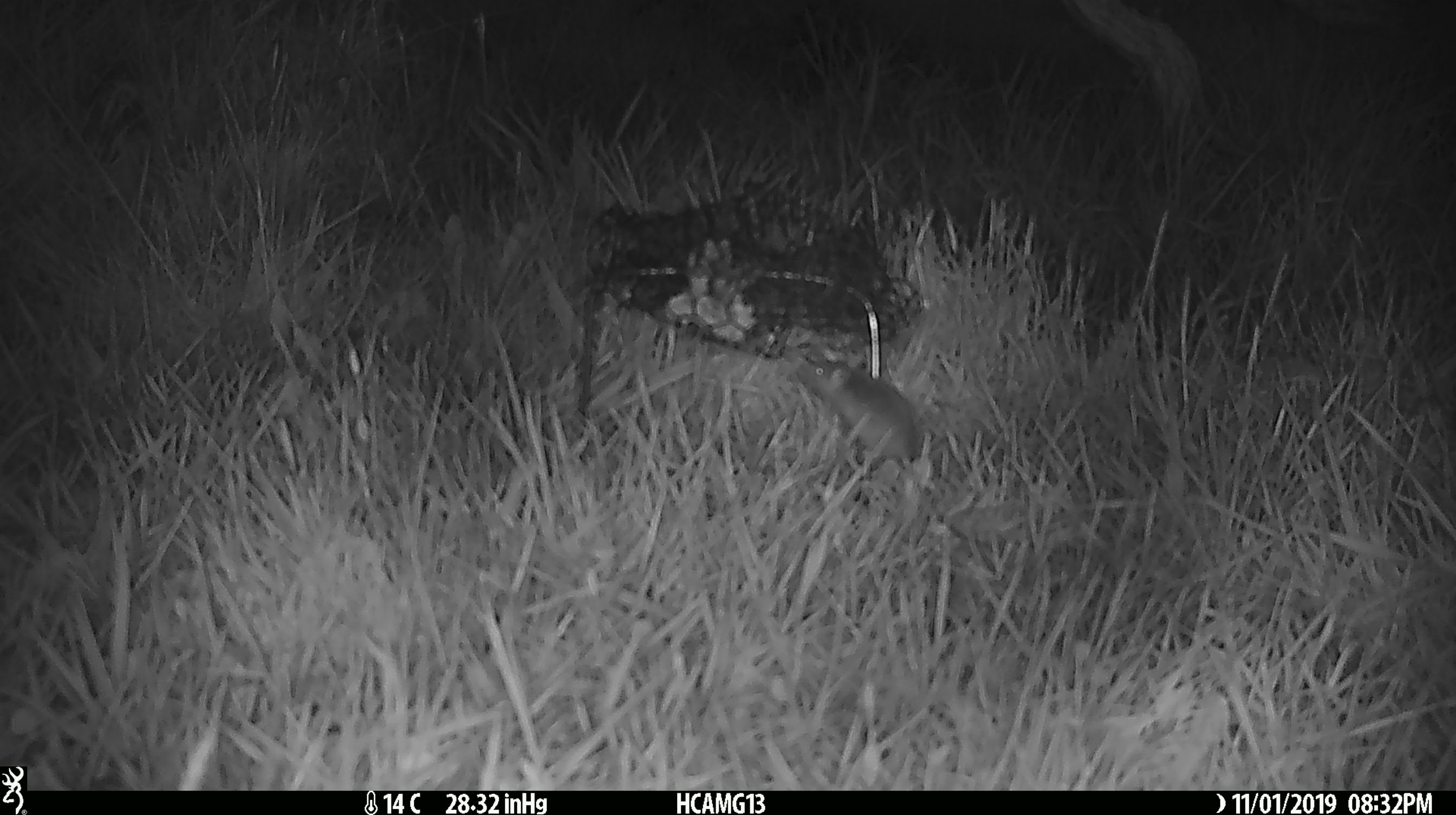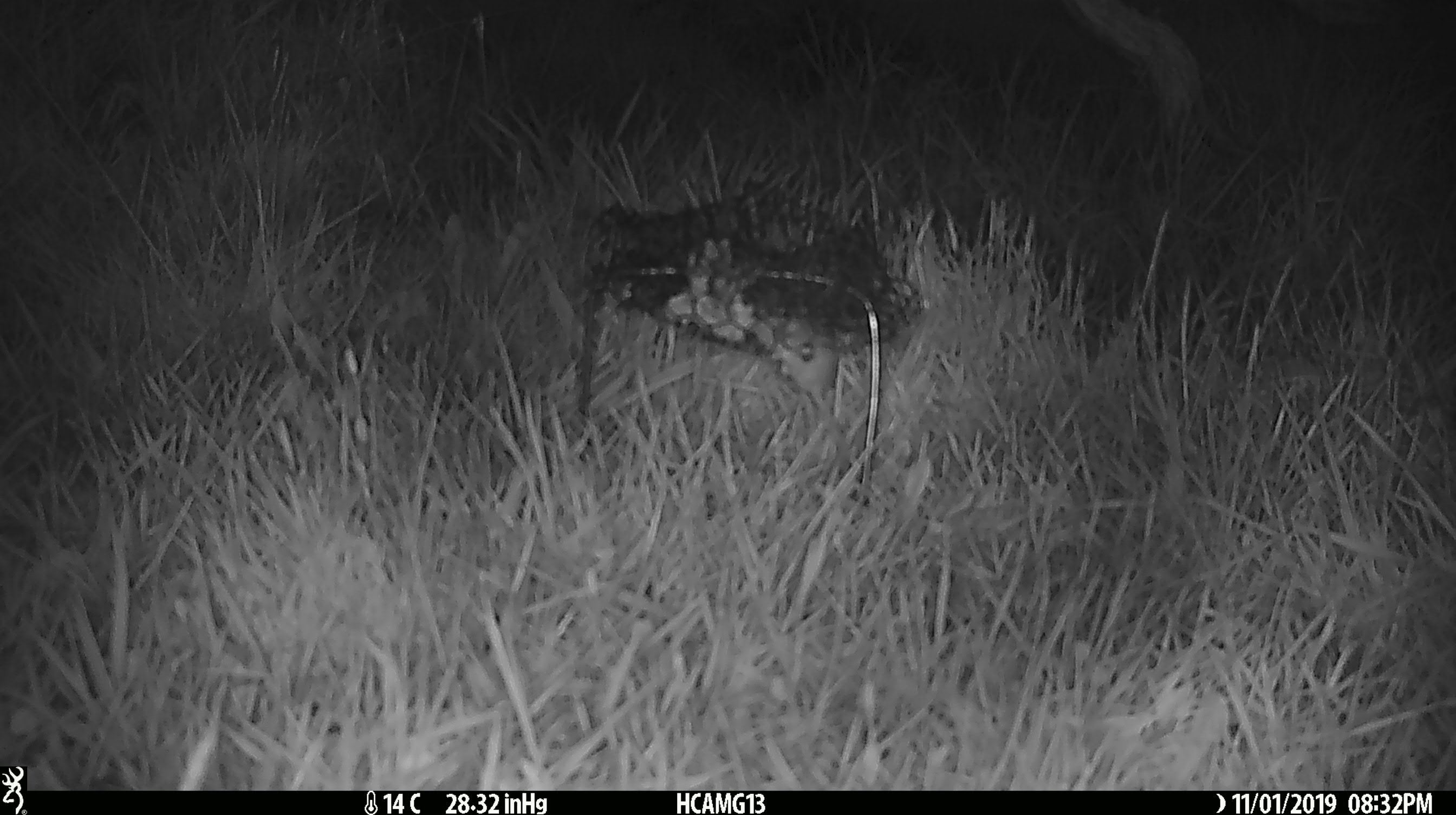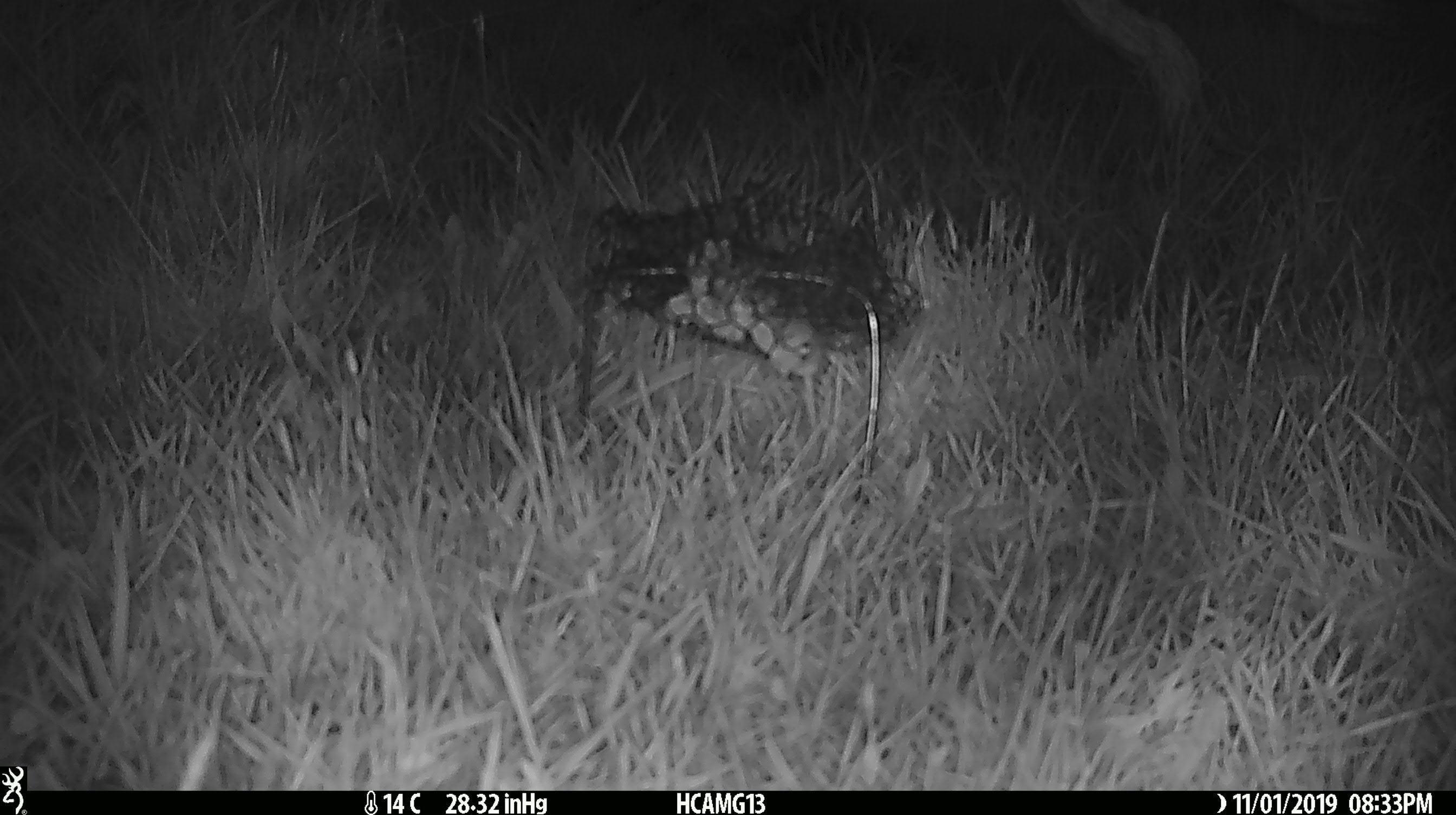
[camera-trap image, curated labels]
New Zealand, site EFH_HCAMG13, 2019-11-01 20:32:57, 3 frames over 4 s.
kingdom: Animalia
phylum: Chordata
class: Mammalia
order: Rodentia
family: Muridae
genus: Mus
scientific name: Mus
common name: mouse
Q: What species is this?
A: Mouse (Mus).